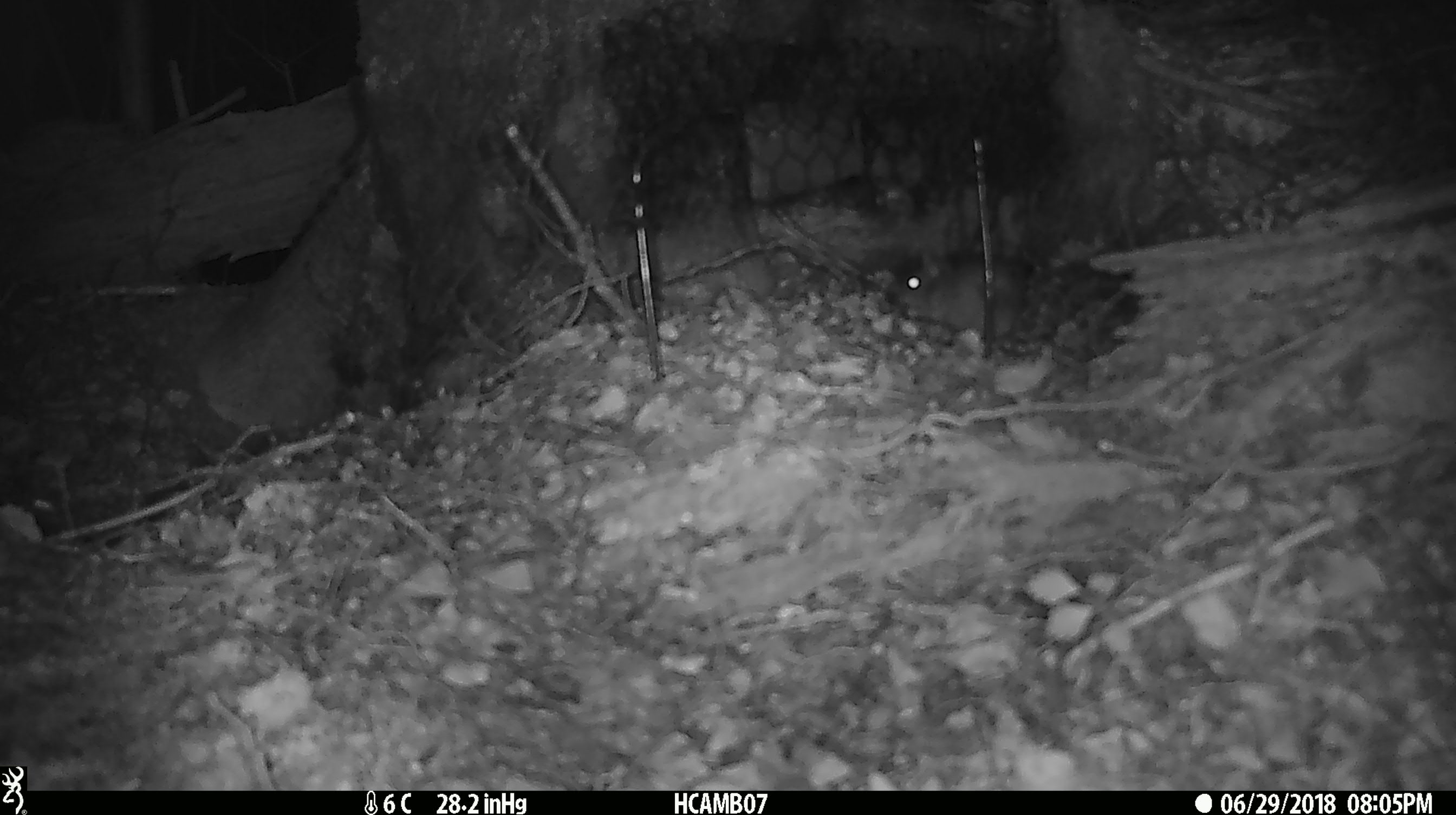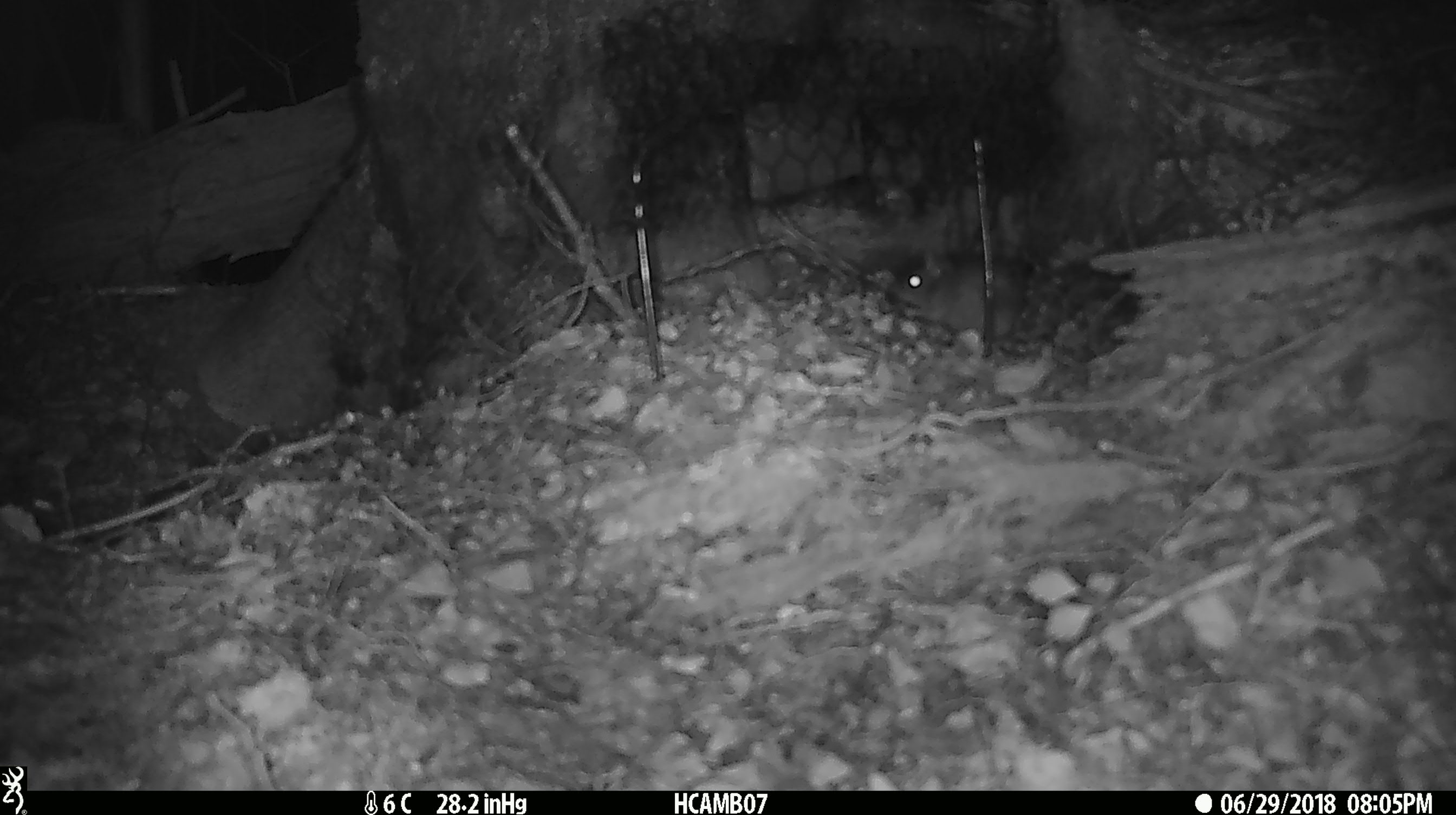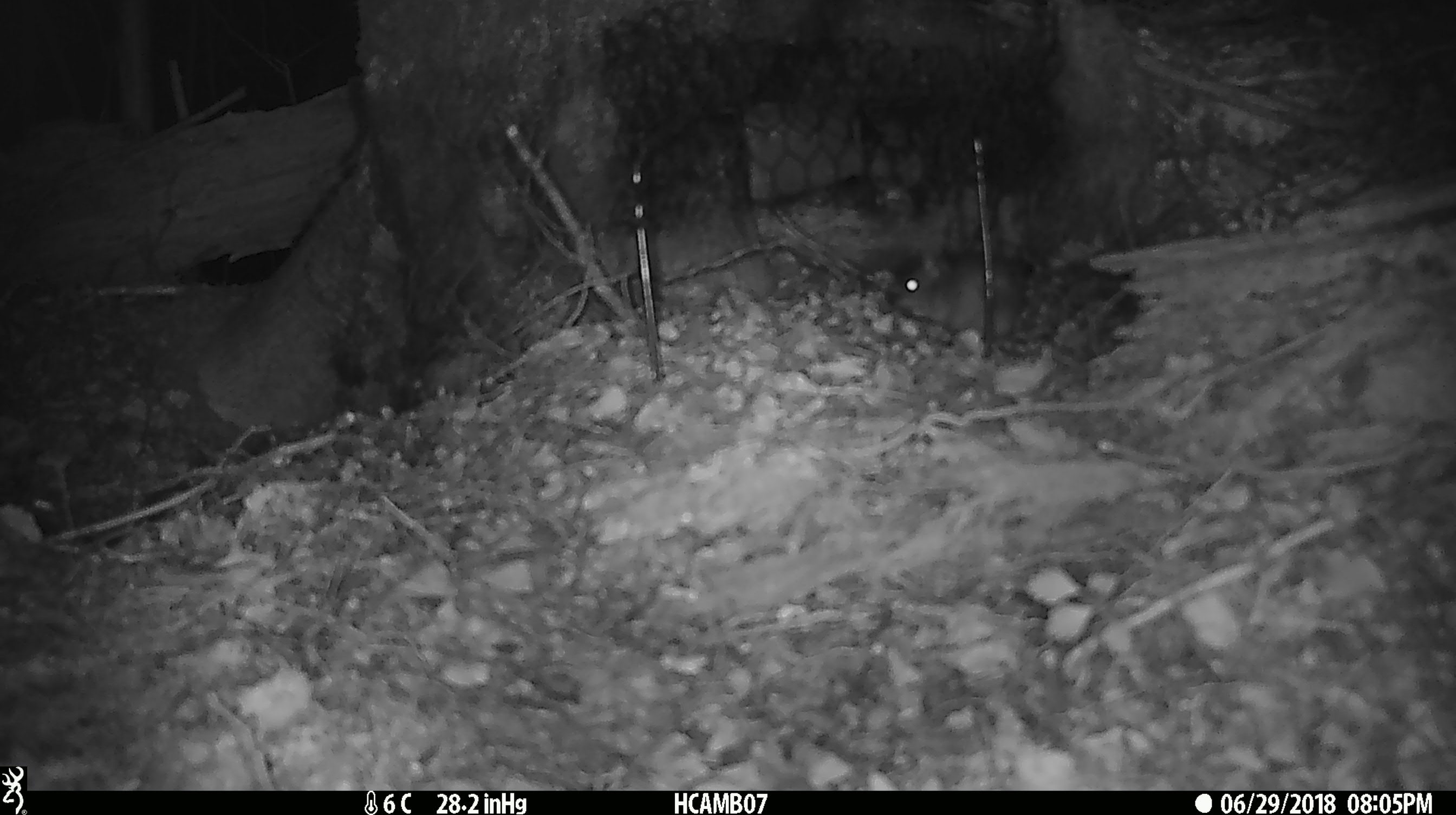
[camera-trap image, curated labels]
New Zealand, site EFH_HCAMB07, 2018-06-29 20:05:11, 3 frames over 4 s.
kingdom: Animalia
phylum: Chordata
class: Mammalia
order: Rodentia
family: Muridae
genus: Mus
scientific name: Mus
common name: mouse